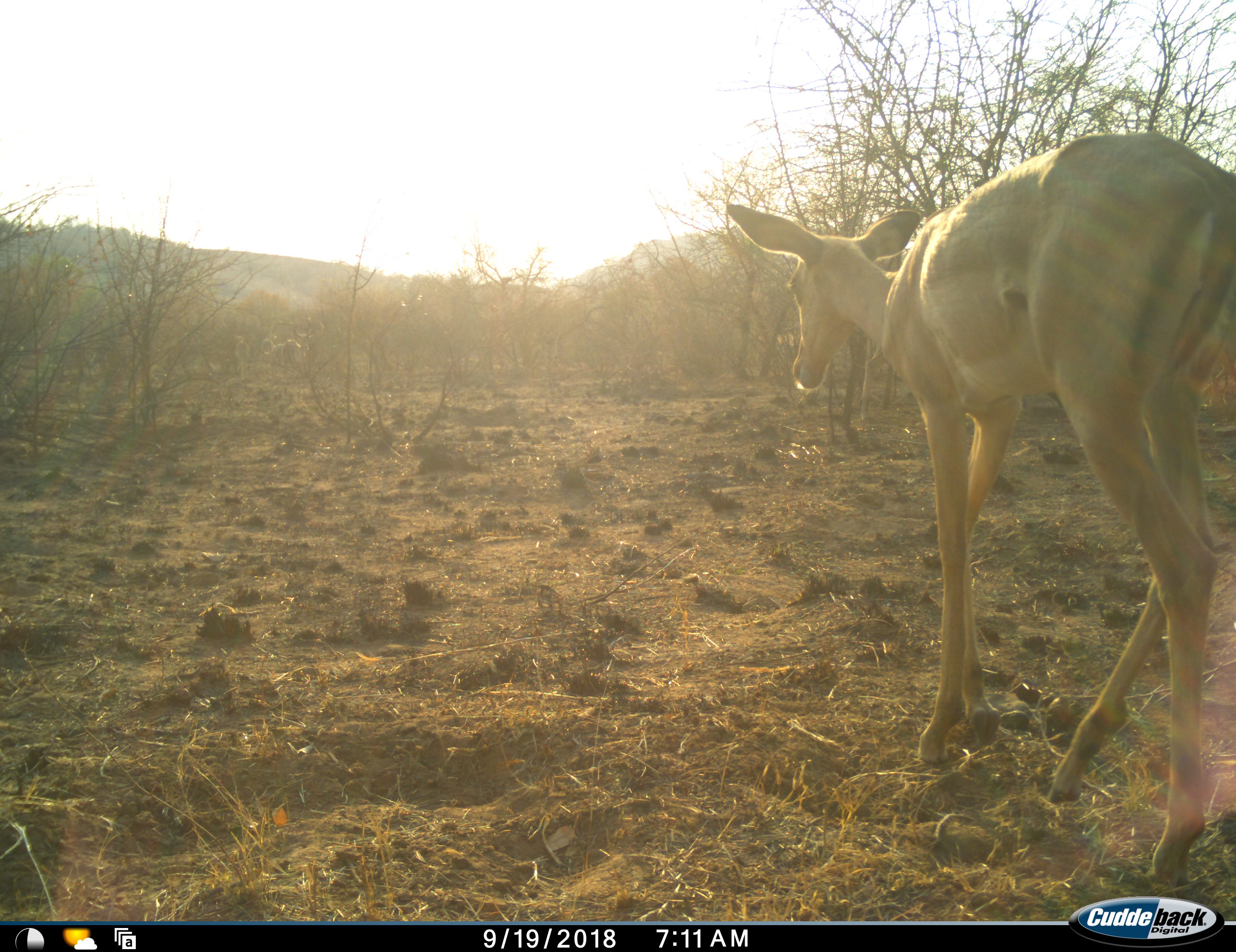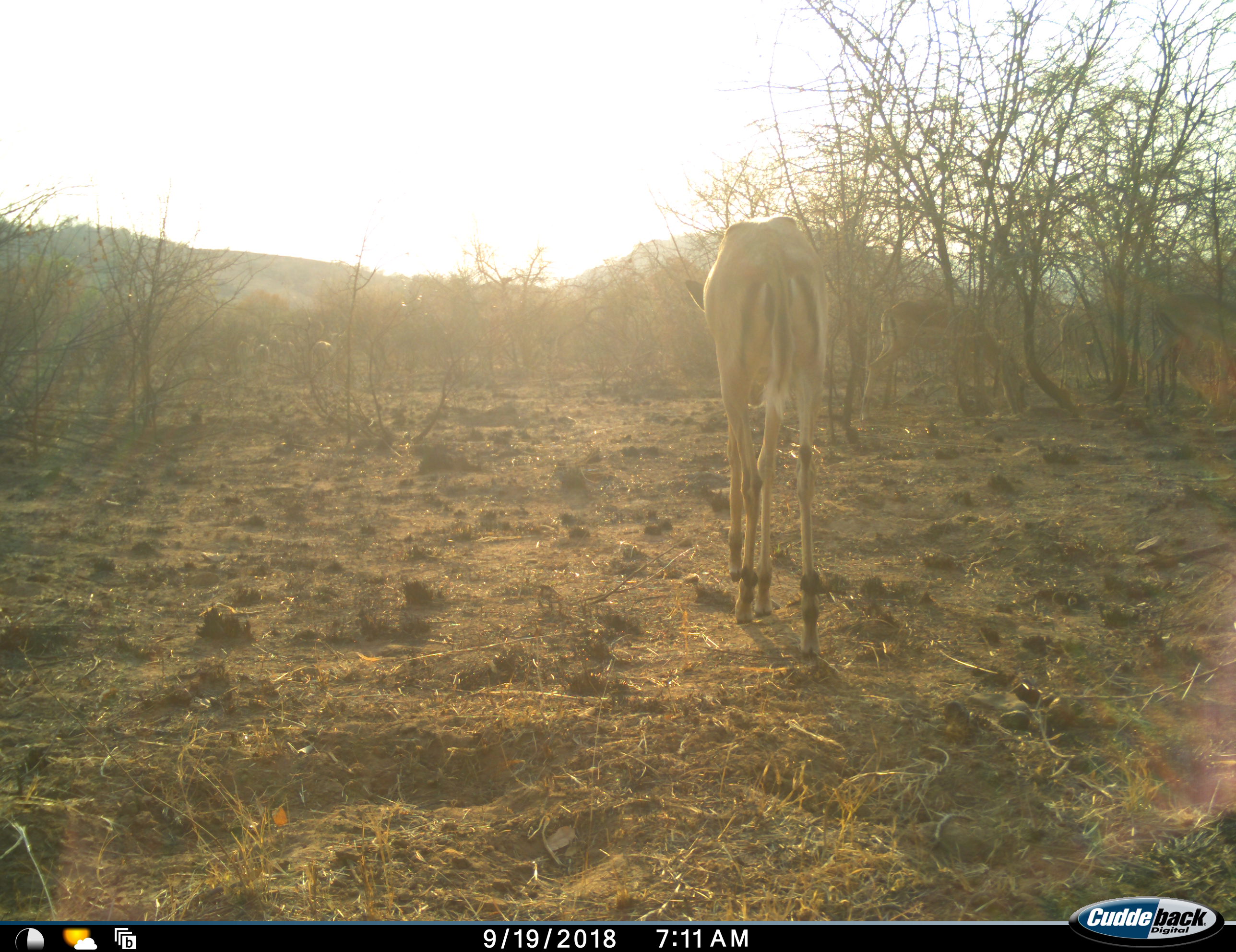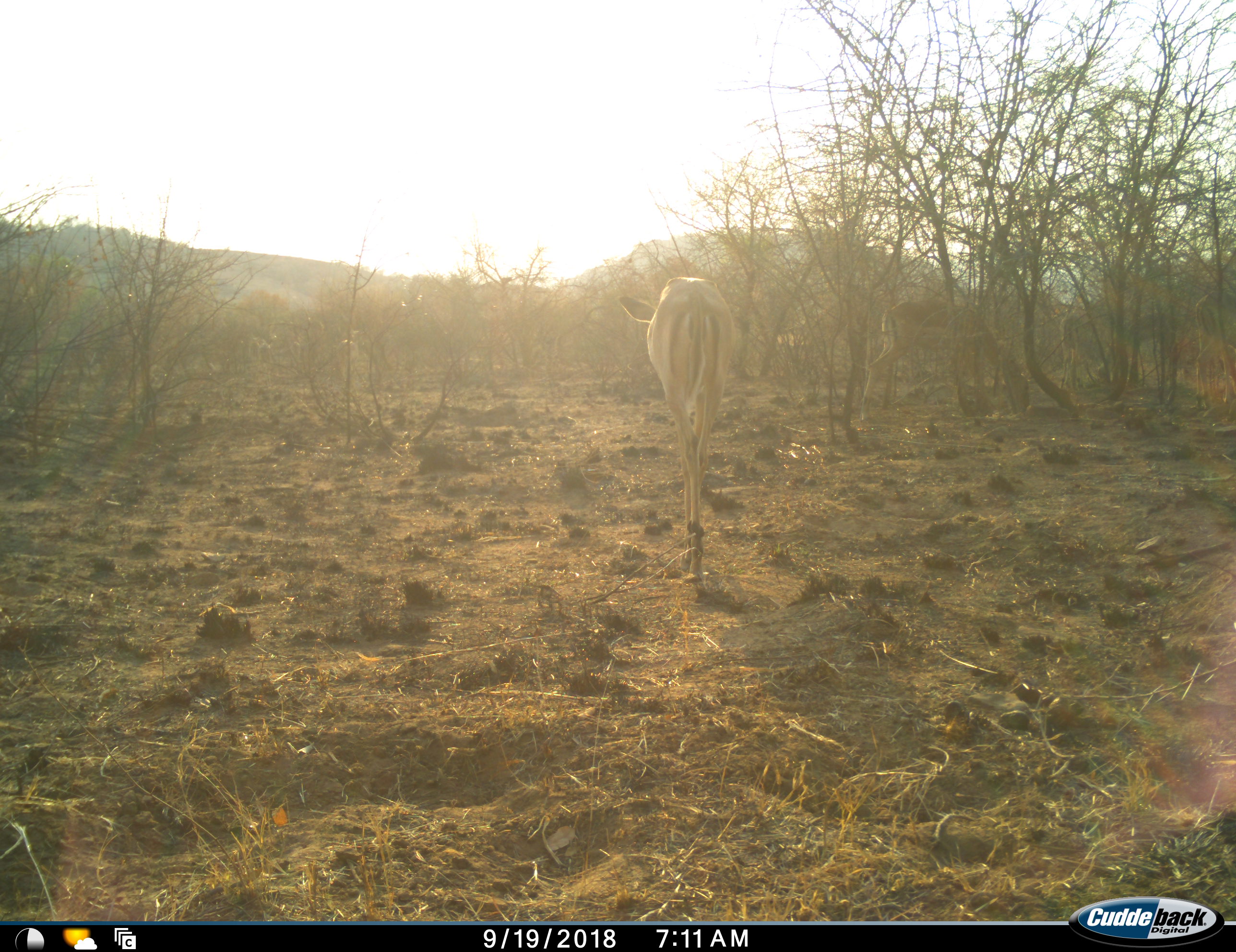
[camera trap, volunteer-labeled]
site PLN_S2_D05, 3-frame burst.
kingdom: Animalia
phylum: Chordata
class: Mammalia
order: Artiodactyla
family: Bovidae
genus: Aepyceros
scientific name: Aepyceros melampus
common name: impala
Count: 8.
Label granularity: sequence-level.